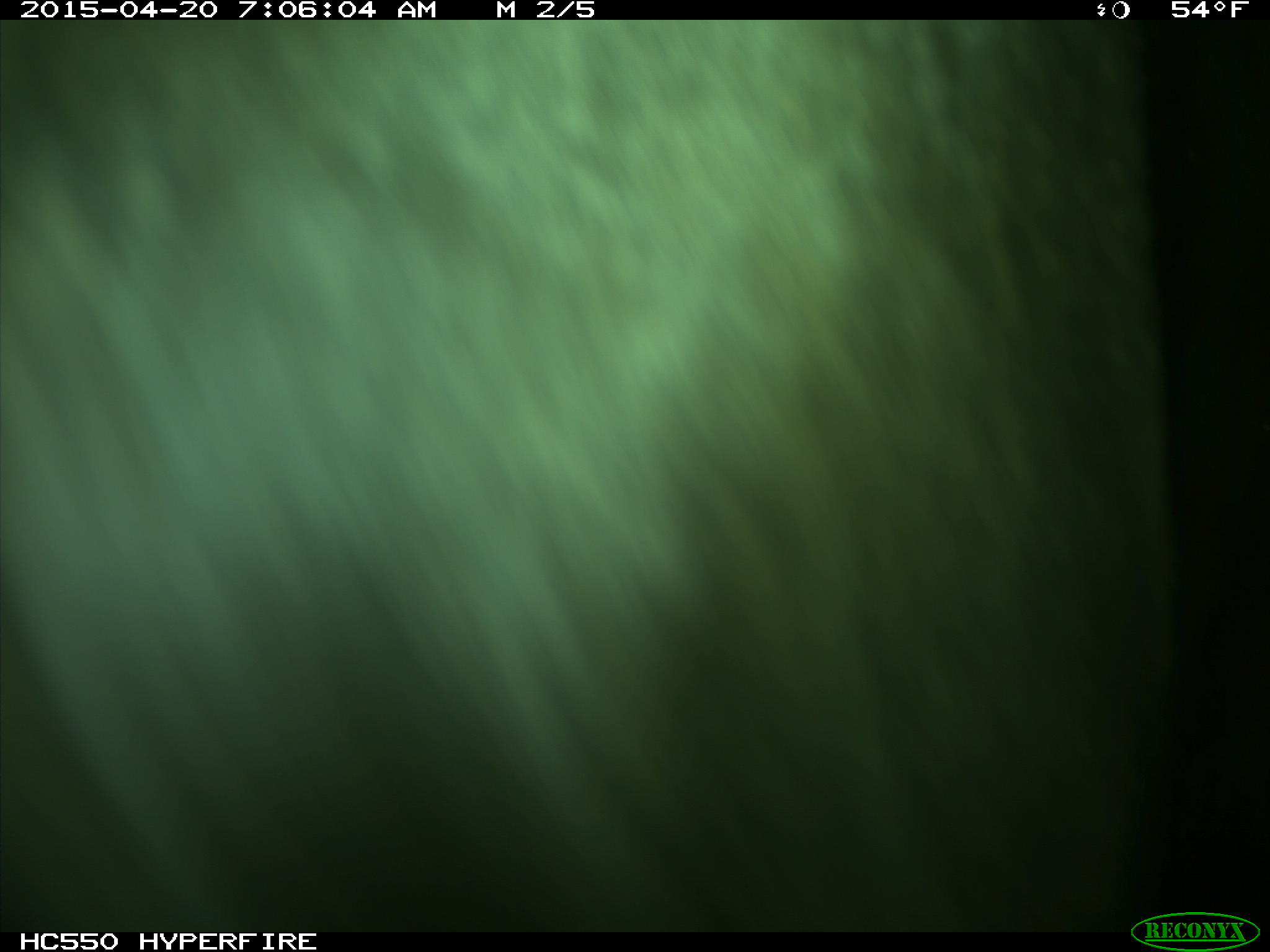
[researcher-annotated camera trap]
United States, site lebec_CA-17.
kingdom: Animalia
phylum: Chordata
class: Mammalia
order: Artiodactyla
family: Bovidae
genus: Bos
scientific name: Bos taurus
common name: domestic cow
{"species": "Bos taurus (domestic cow)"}